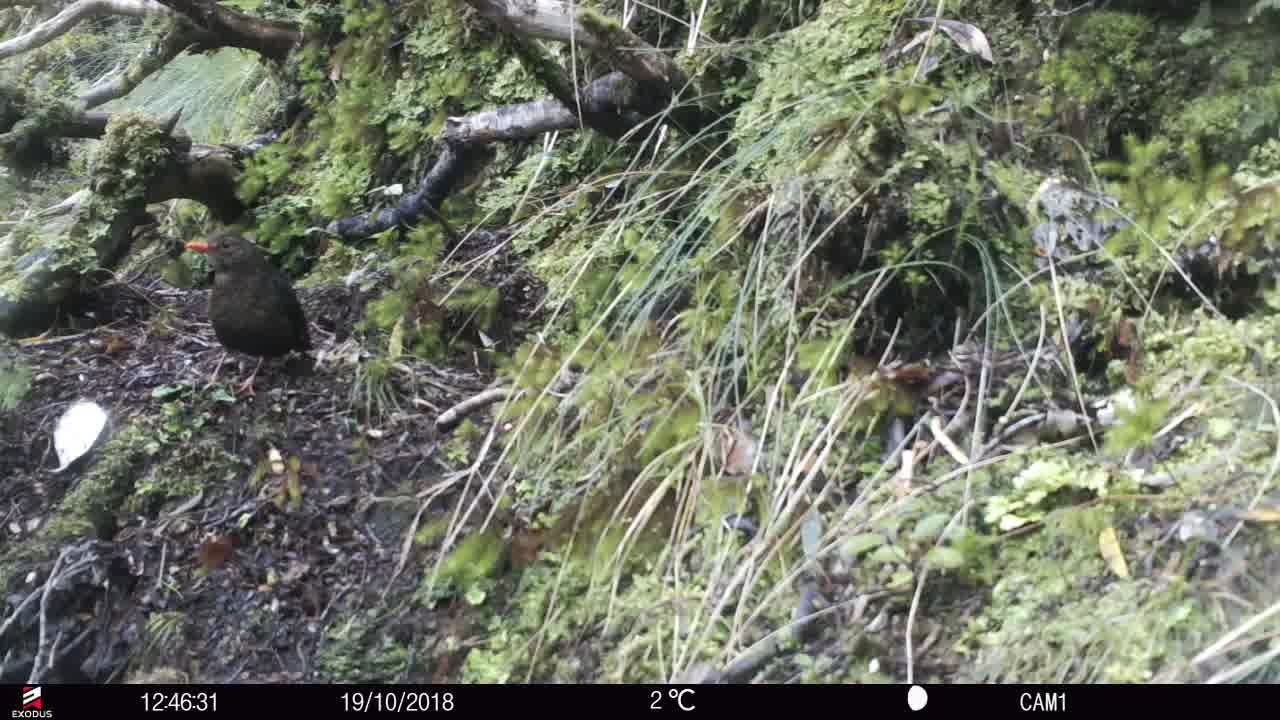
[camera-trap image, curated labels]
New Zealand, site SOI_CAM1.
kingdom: Animalia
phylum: Chordata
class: Aves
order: Passeriformes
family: Turdidae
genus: Turdus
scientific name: Turdus merula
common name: eurasian blackbird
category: blackbird